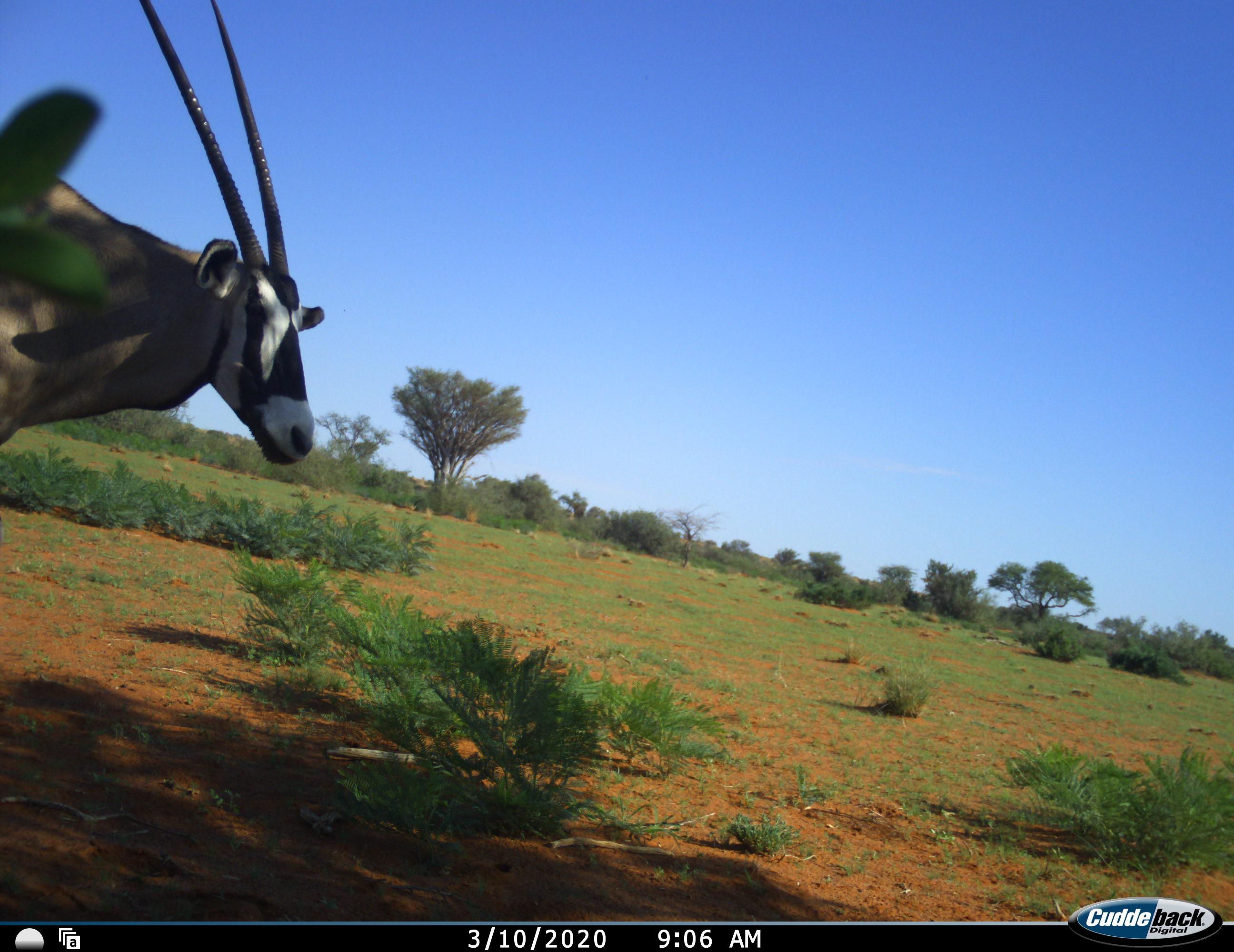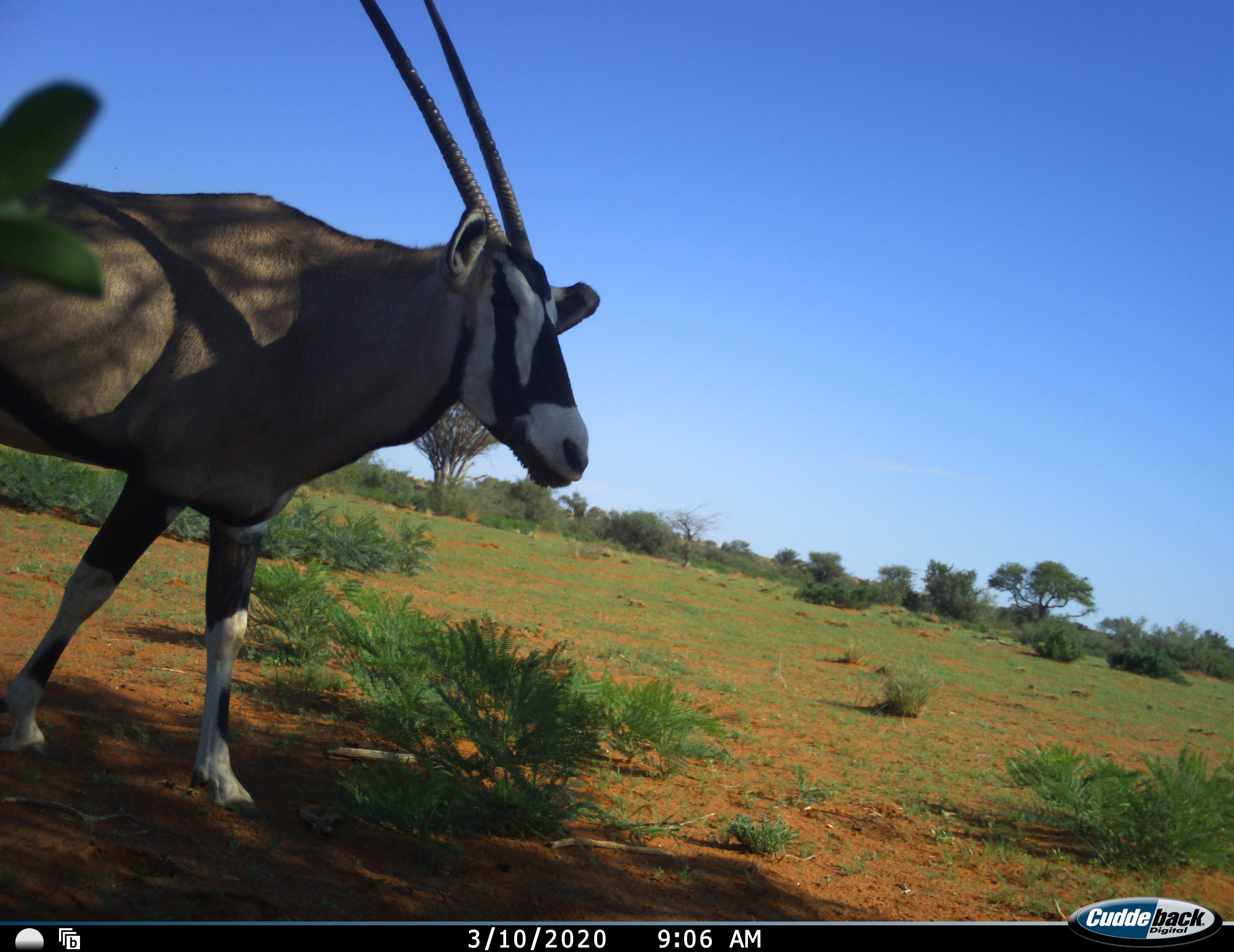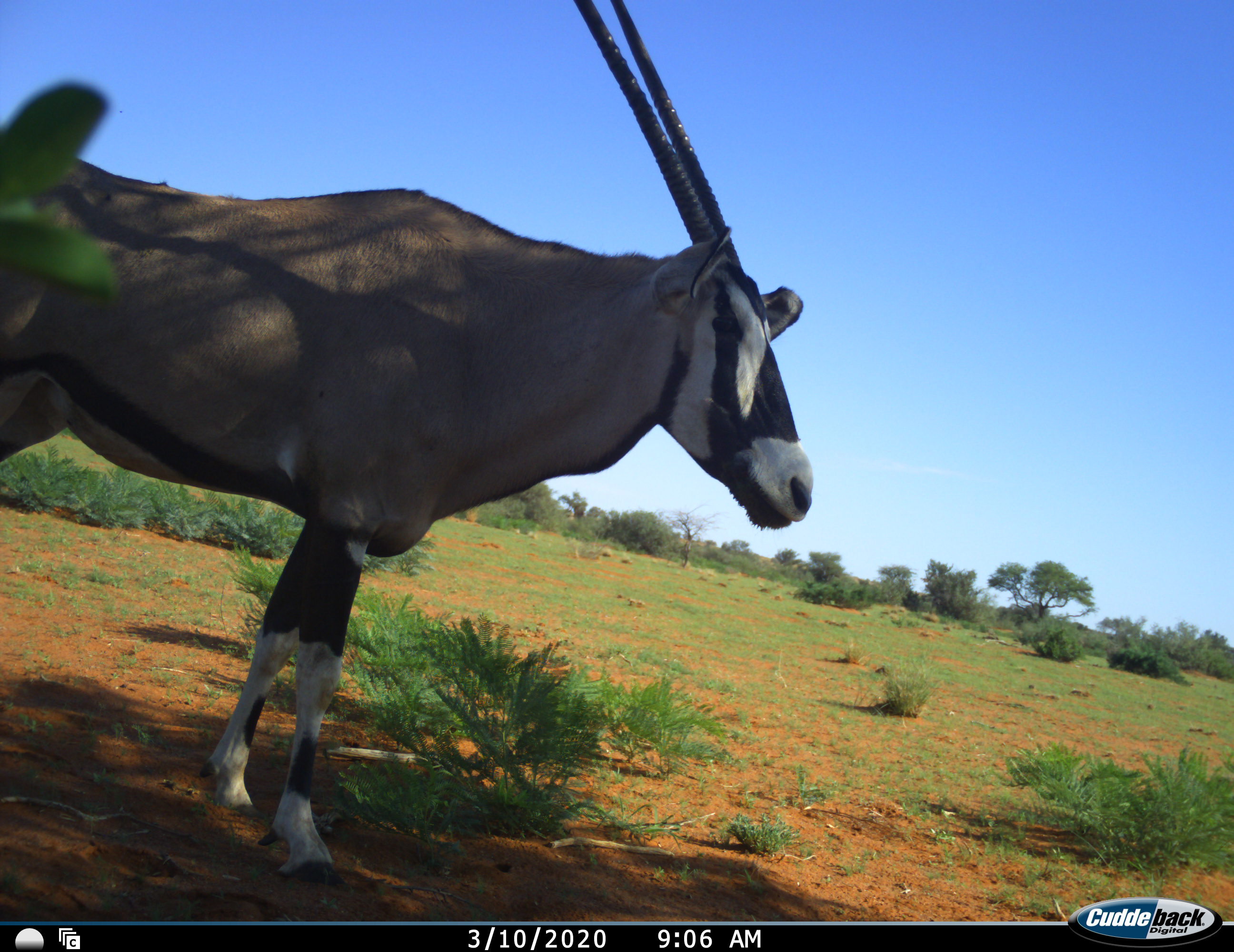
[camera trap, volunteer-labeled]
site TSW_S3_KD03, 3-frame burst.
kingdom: Animalia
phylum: Chordata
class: Mammalia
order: Artiodactyla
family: Bovidae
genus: Oryx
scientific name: Oryx gazella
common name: gemsbok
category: oryx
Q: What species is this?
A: Oryx (gemsbok) (Oryx gazella).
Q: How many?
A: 1.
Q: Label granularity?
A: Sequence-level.